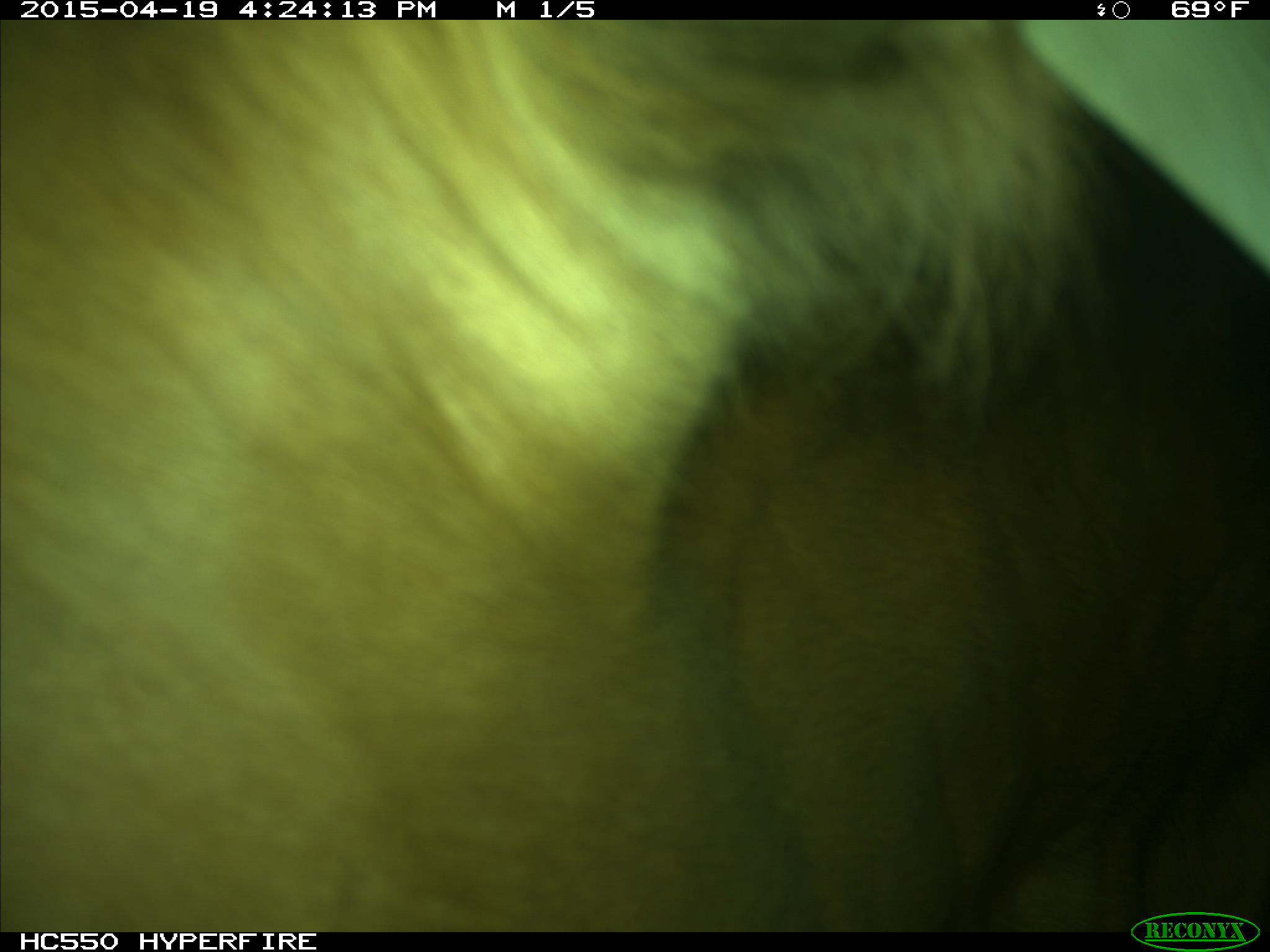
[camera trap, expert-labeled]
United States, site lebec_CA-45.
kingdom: Animalia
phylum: Chordata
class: Mammalia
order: Artiodactyla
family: Bovidae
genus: Bos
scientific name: Bos taurus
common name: domestic cow